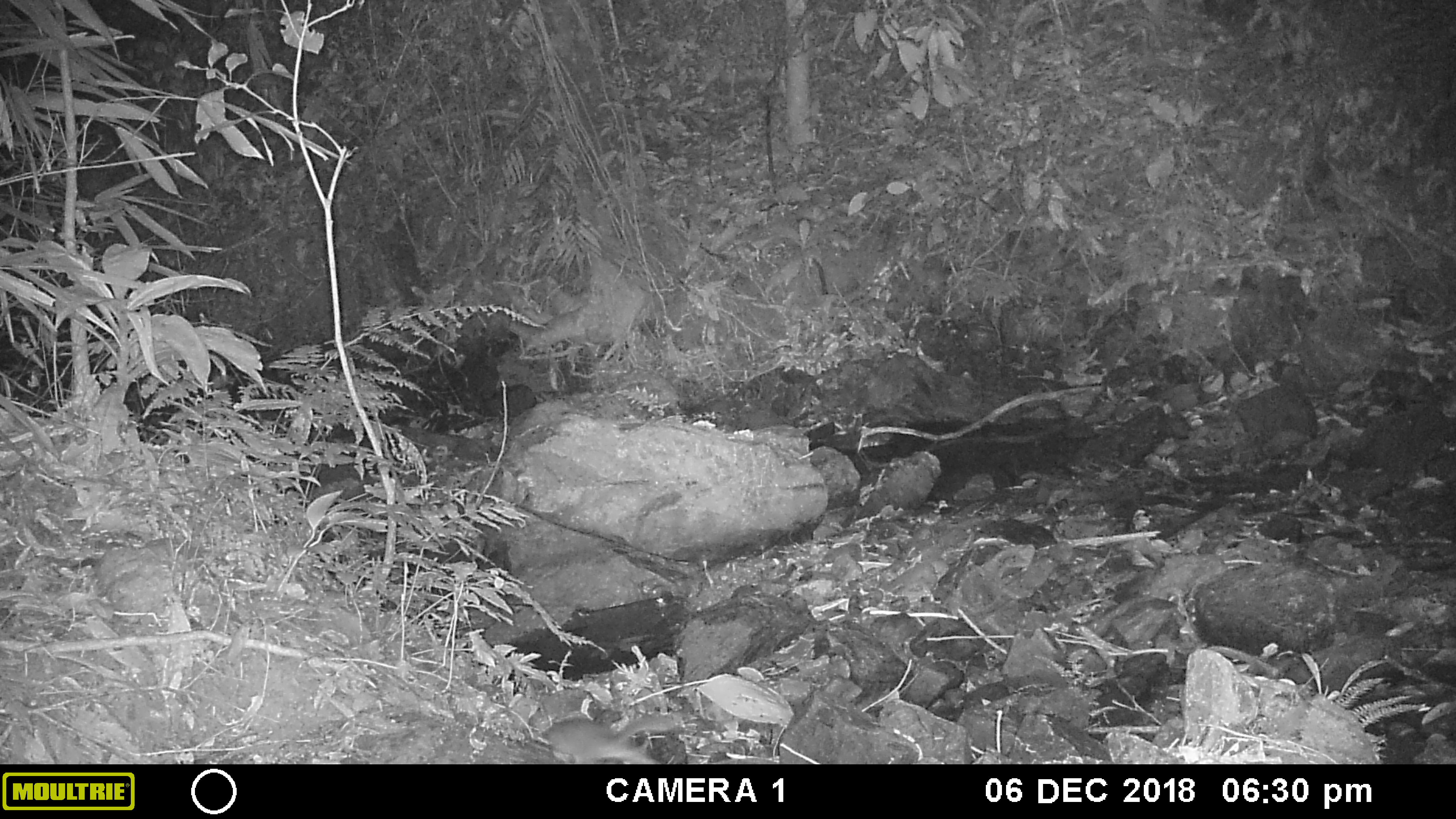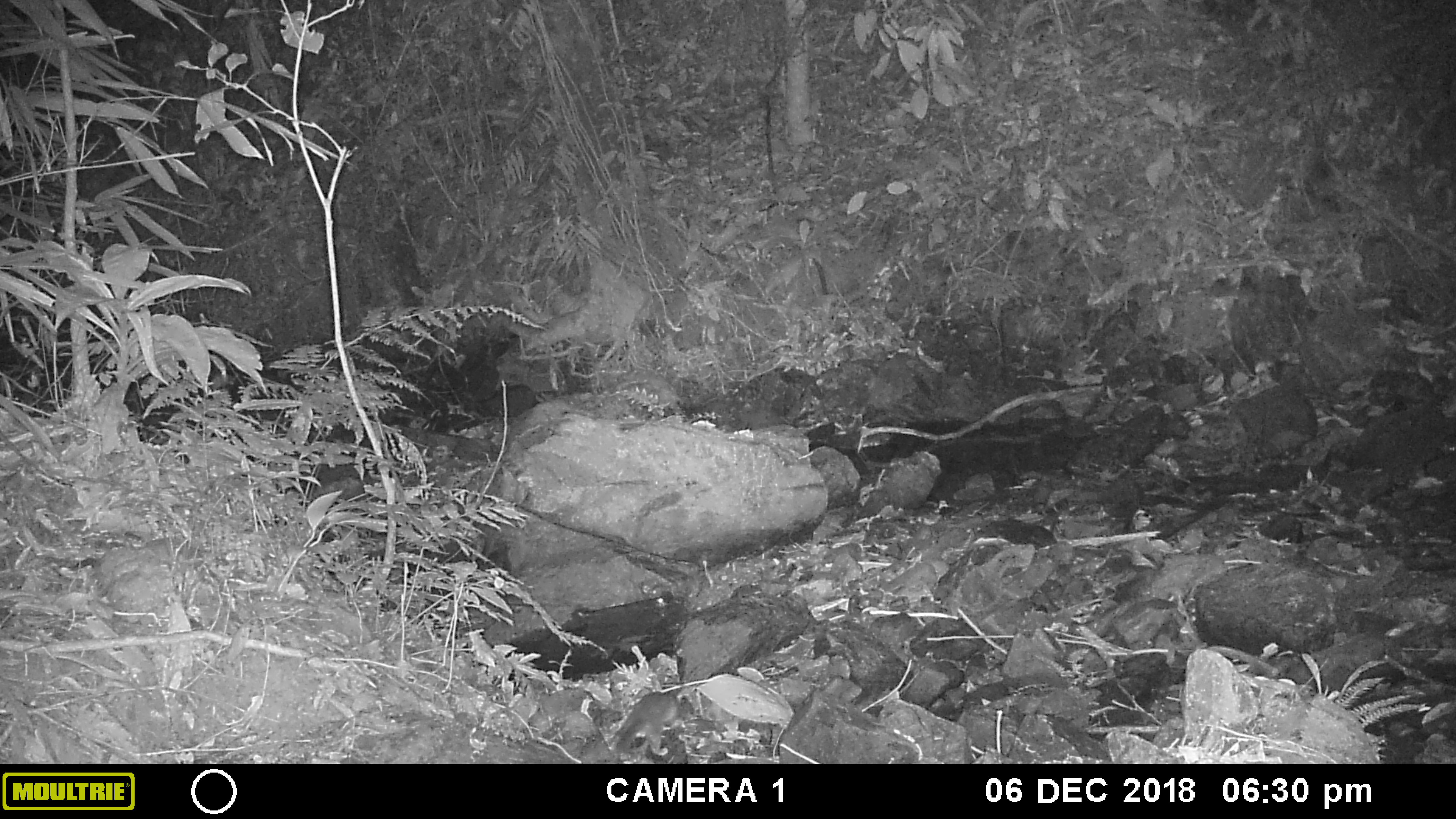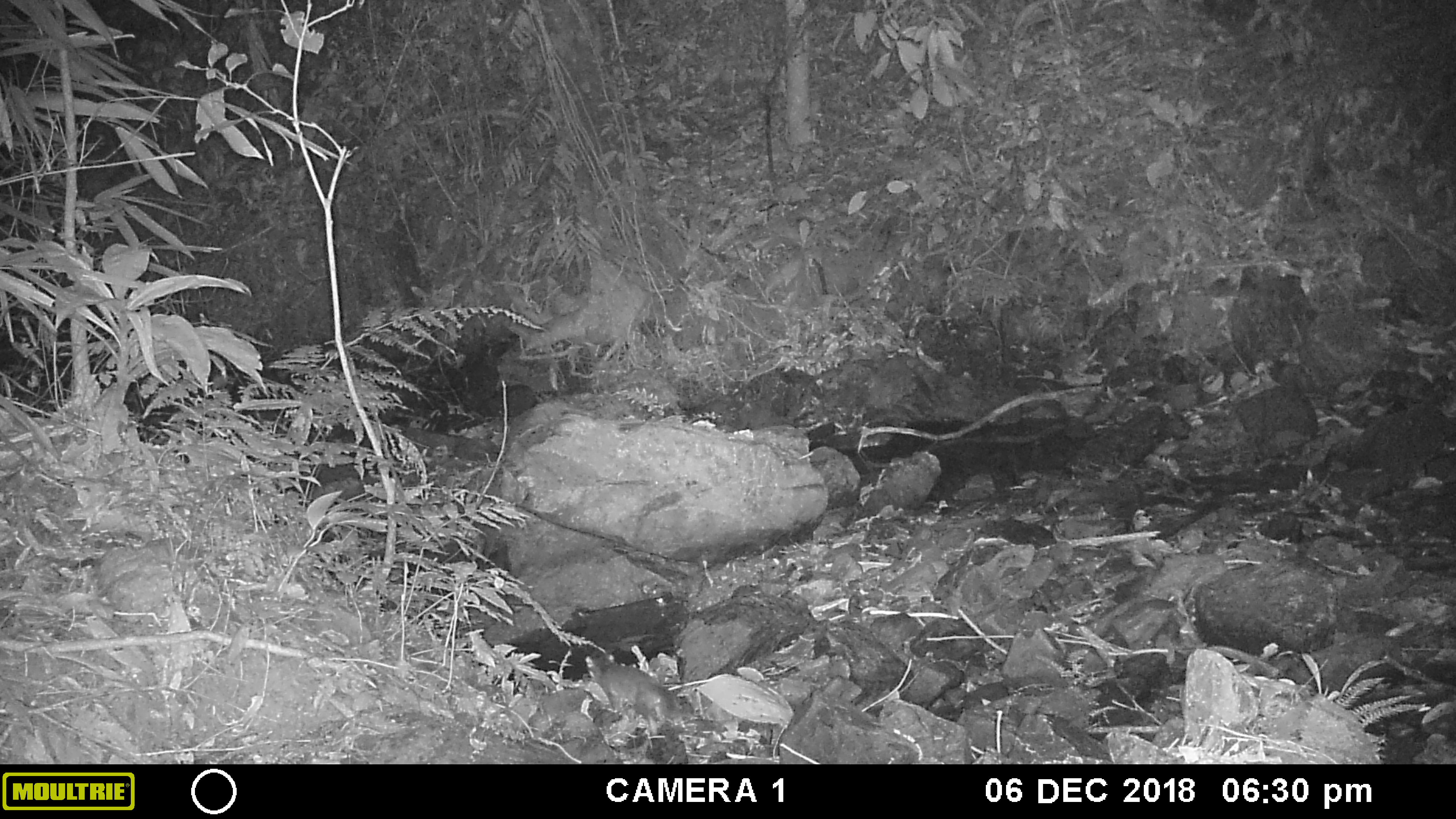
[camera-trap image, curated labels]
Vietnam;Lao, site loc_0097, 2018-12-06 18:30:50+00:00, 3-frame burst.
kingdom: Animalia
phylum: Chordata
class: Mammalia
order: Carnivora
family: Mustelidae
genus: Melogale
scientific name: Melogale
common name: ferret badger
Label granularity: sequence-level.